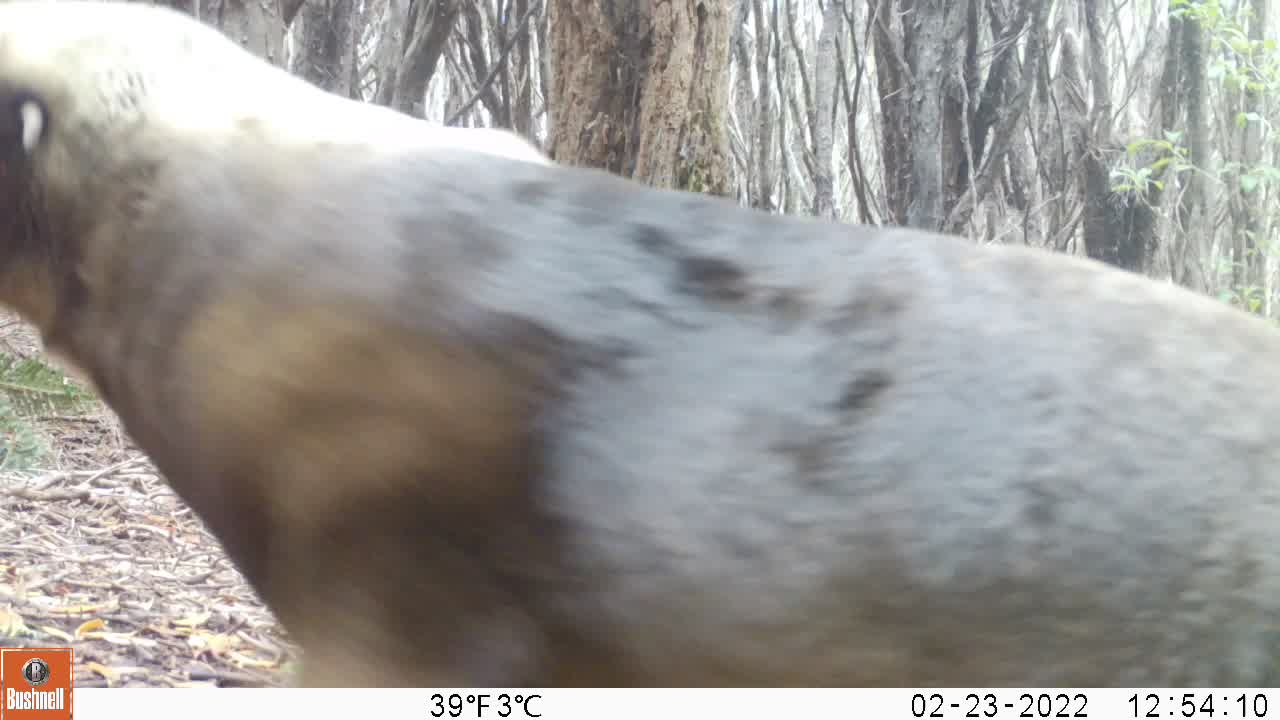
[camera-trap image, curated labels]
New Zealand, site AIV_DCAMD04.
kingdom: Animalia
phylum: Chordata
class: Mammalia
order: Carnivora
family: Otariidae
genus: Phocarctos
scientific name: Phocarctos hookeri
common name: new zealand sea lion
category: sealion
Sealion (new zealand sea lion) (Phocarctos hookeri).